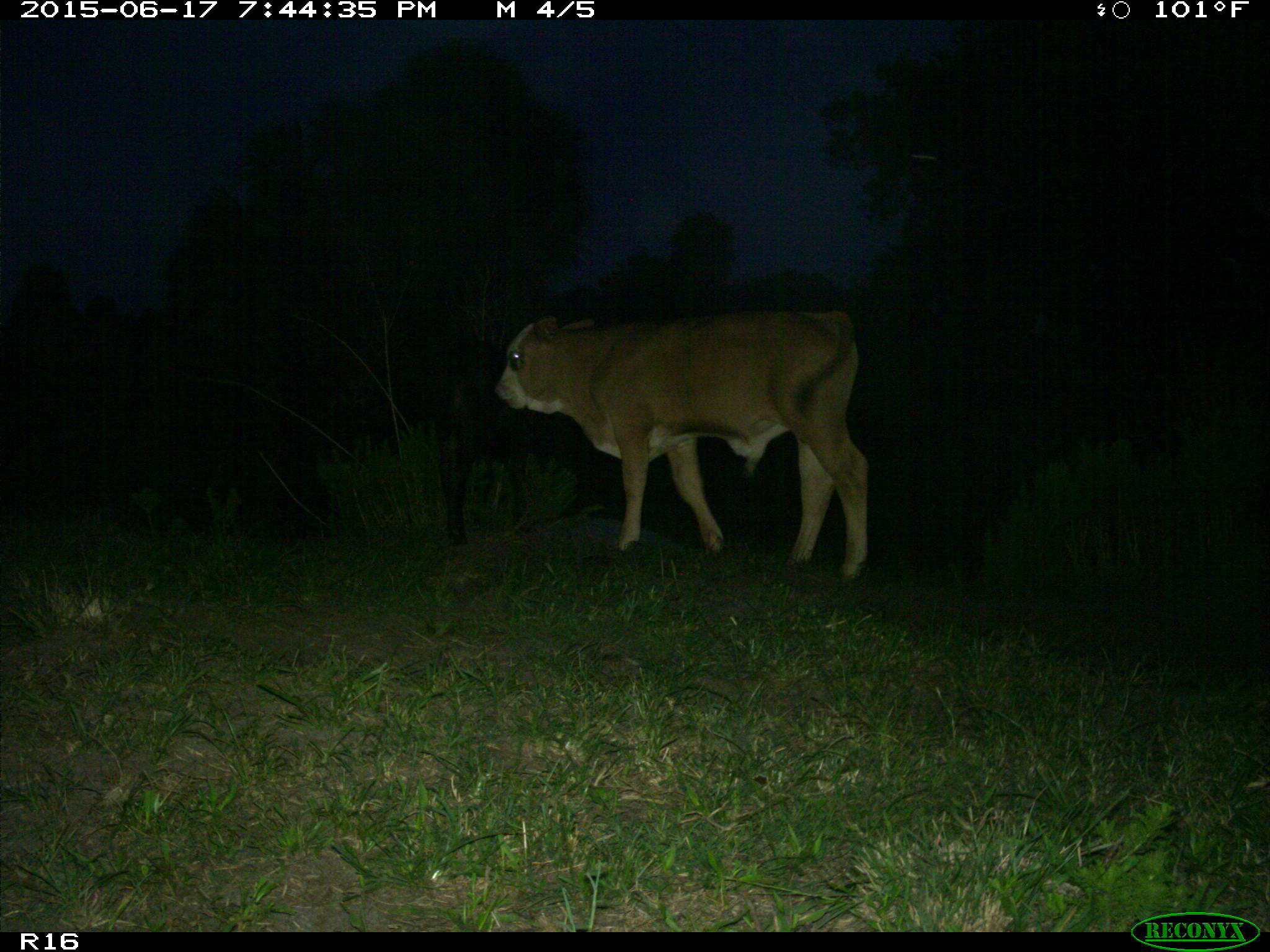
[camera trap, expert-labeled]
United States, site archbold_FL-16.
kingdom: Animalia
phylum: Chordata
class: Mammalia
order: Artiodactyla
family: Bovidae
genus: Bos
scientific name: Bos taurus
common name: domestic cow